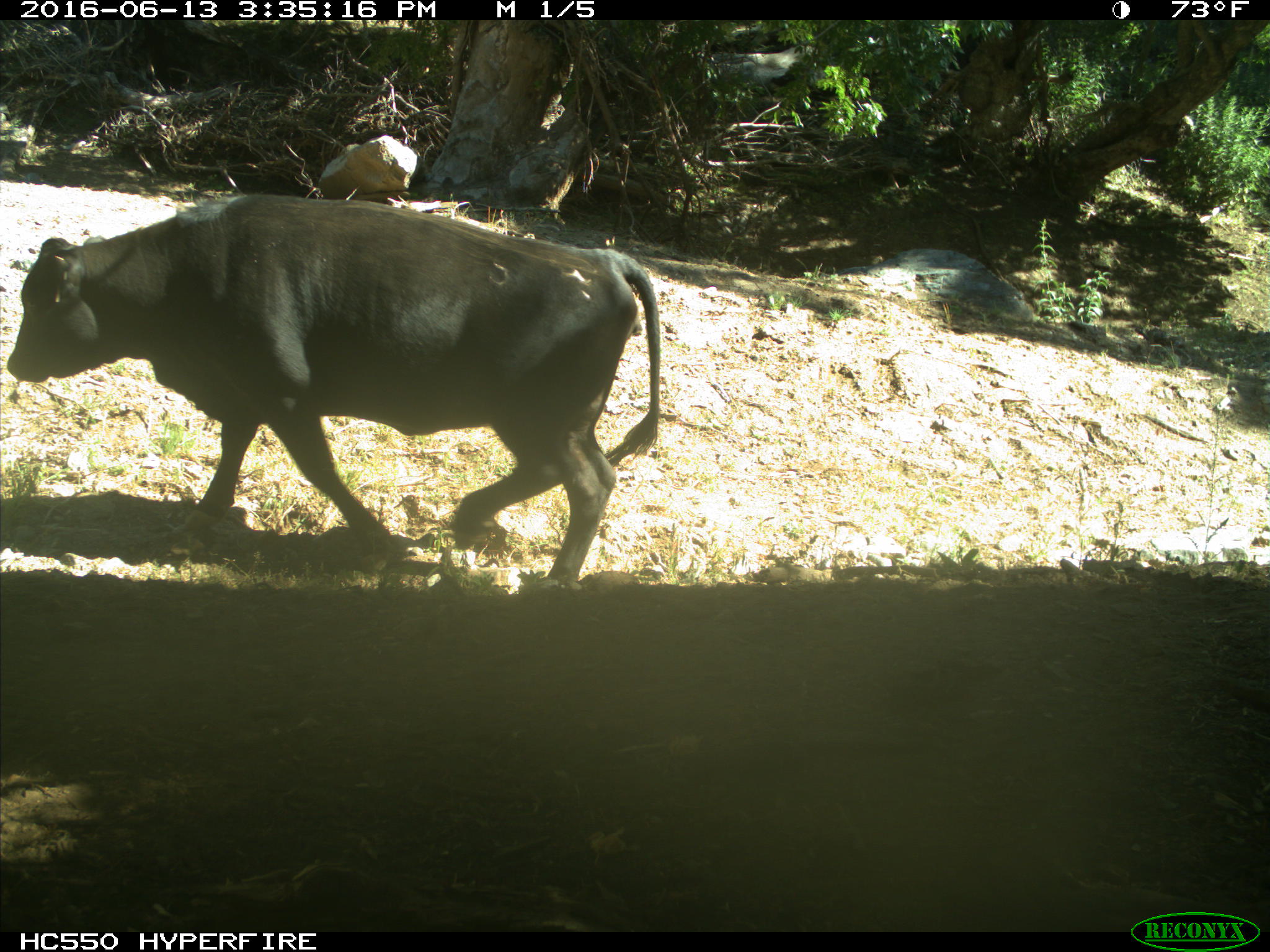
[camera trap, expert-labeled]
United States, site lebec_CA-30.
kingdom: Animalia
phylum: Chordata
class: Mammalia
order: Artiodactyla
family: Bovidae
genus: Bos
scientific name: Bos taurus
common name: domestic cow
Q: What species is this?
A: Bos taurus (domestic cow).